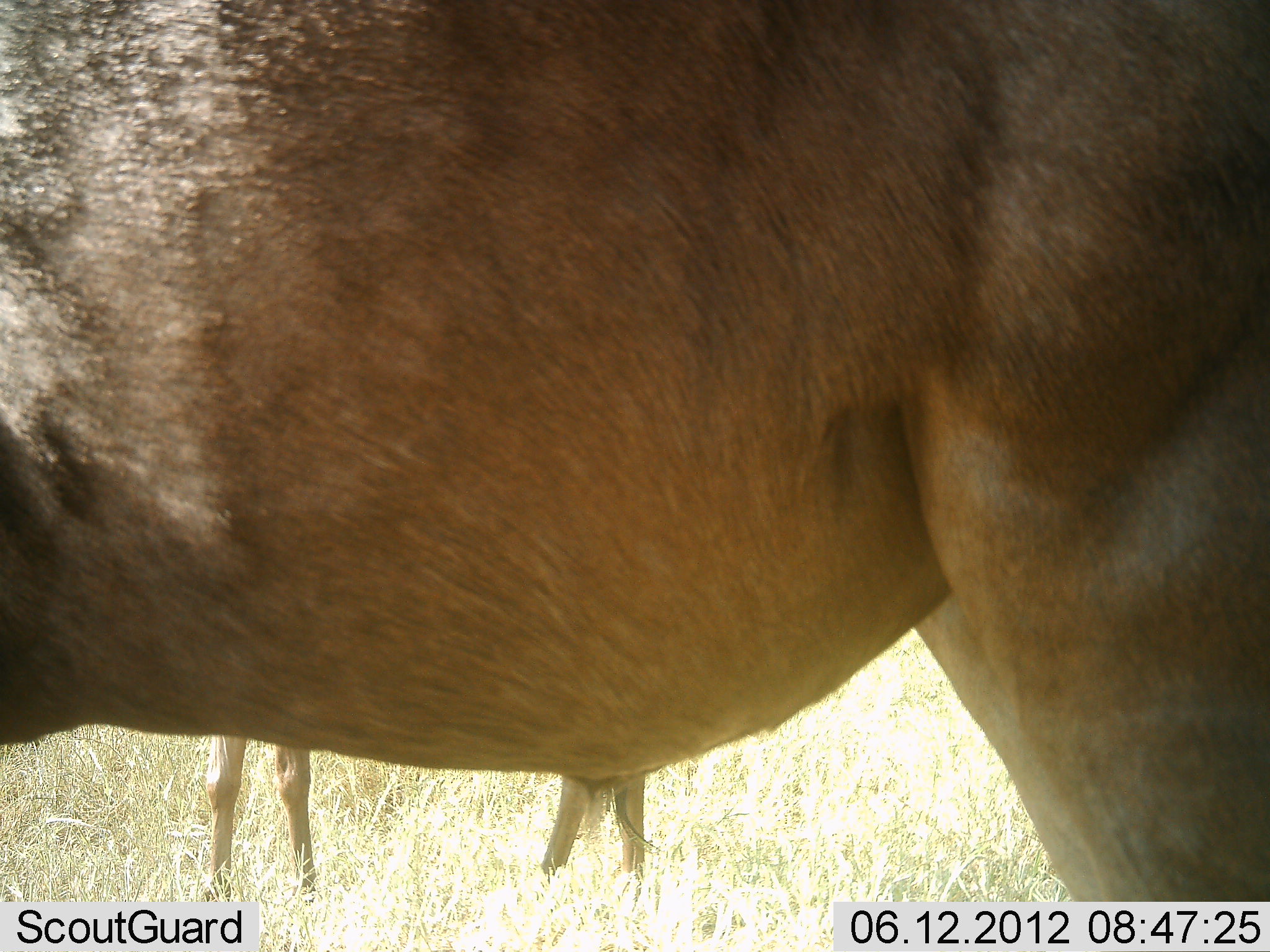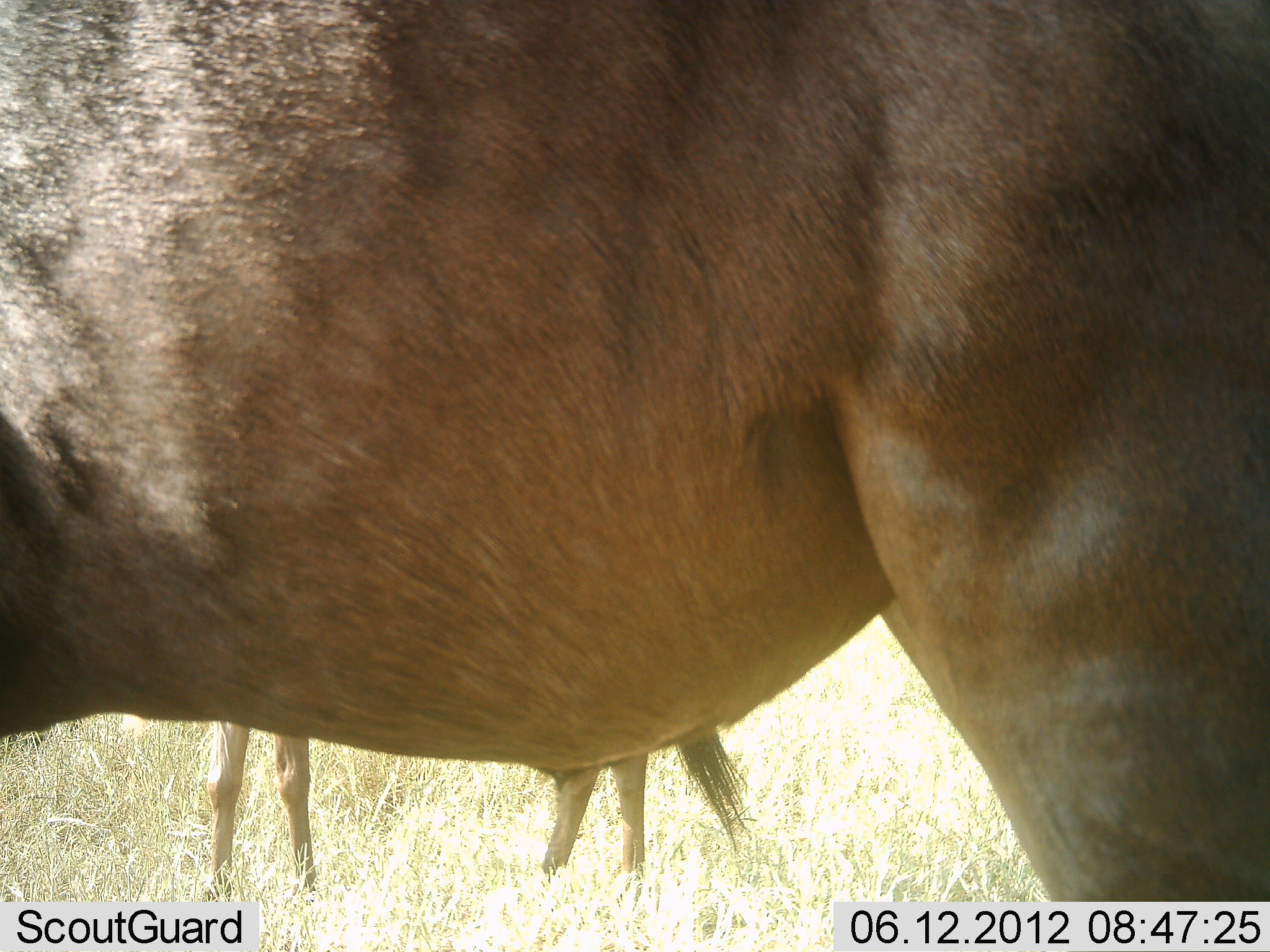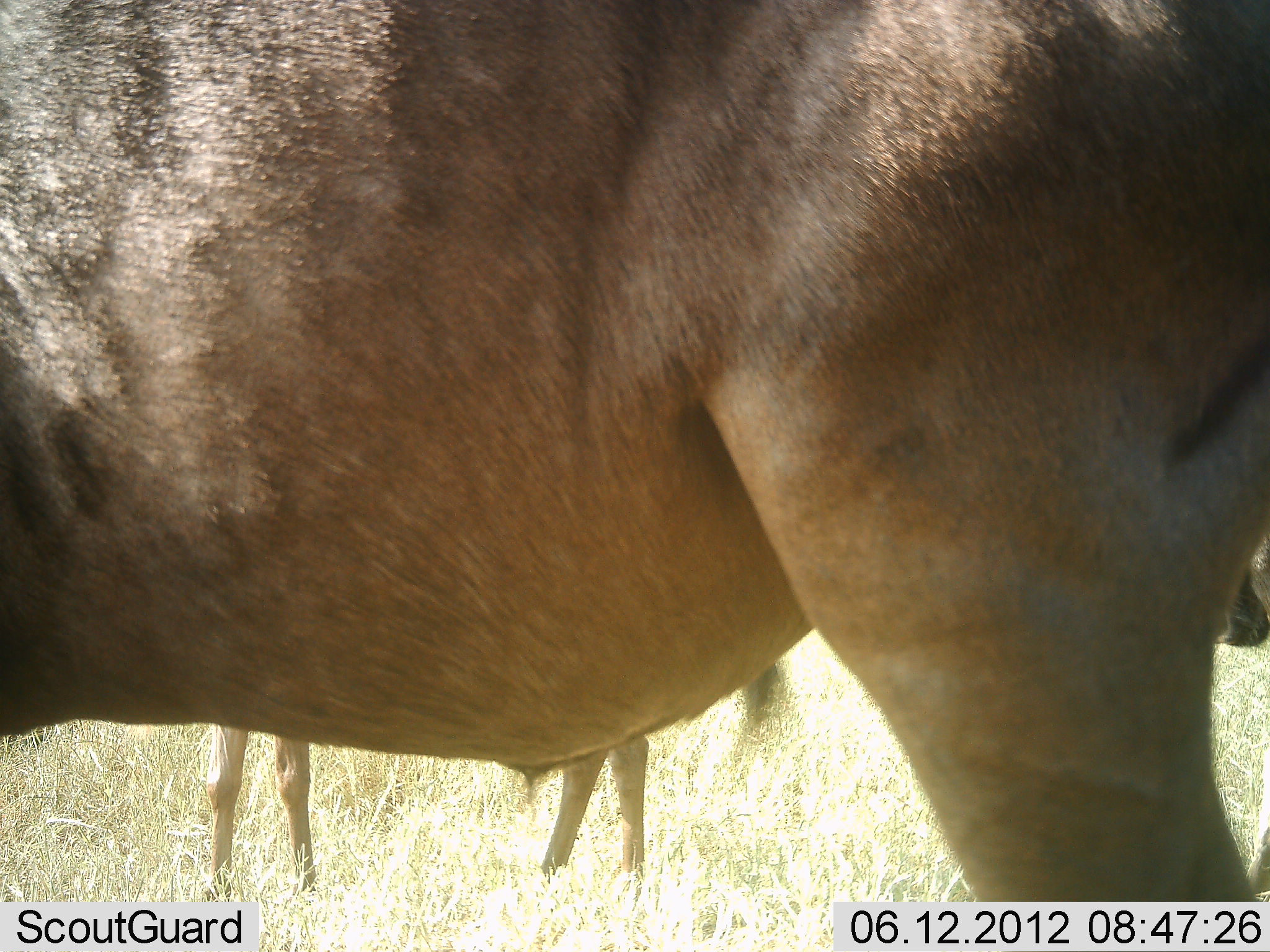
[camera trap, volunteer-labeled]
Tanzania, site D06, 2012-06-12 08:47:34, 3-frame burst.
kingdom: Animalia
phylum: Chordata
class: Mammalia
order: Artiodactyla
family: Bovidae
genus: Connochaetes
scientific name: Connochaetes taurinus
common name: blue wildebeest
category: wildebeest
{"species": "wildebeest (blue wildebeest) (Connochaetes taurinus)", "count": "2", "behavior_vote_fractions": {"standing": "90%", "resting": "0%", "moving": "10%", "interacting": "0%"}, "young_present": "10%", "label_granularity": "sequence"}